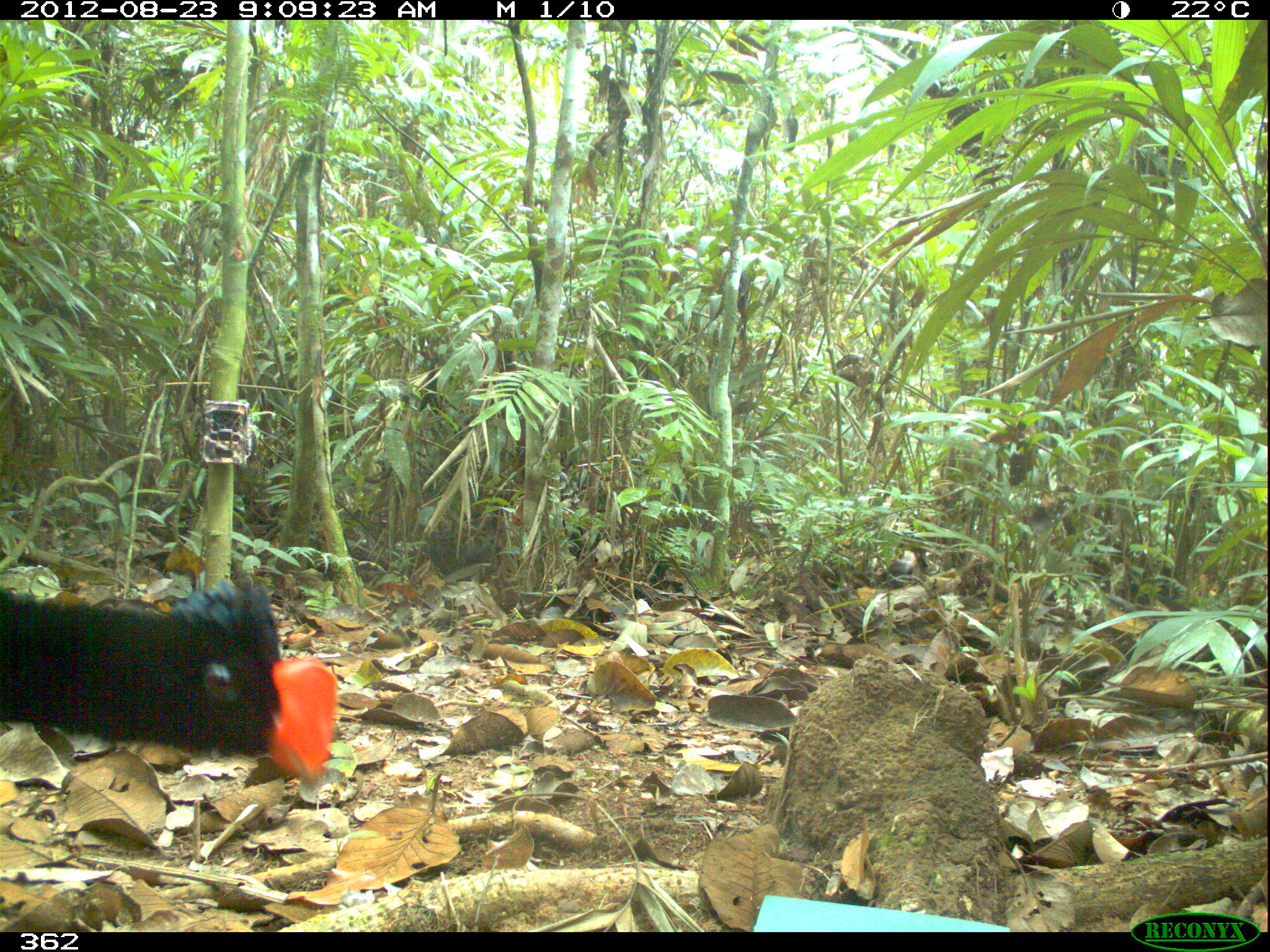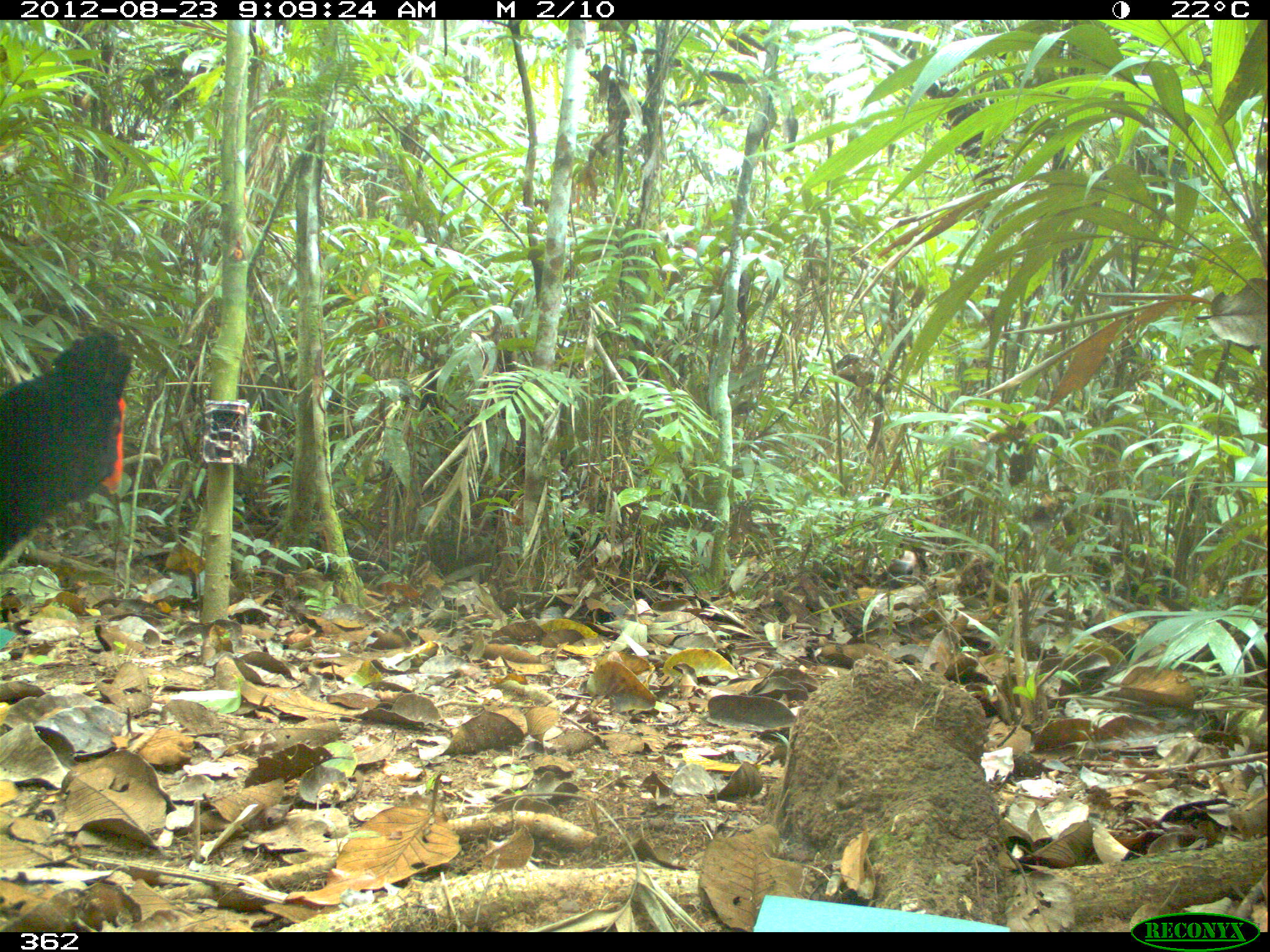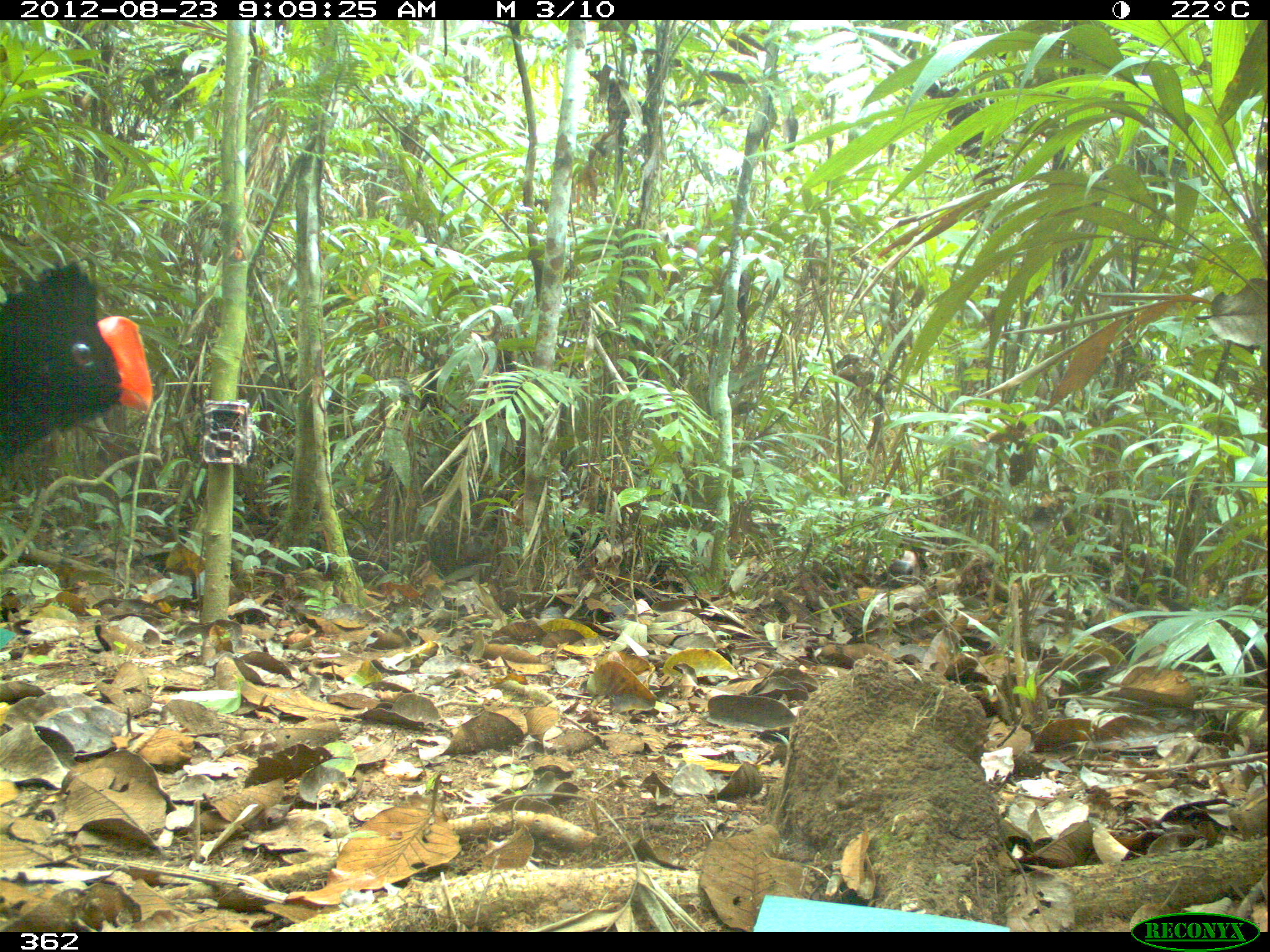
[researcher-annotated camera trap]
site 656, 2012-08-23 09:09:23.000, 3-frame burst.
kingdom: Animalia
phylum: Chordata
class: Aves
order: Galliformes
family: Cracidae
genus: Mitu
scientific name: Mitu tuberosum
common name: razor-billed curassow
Mitu tuberosum (razor-billed curassow).